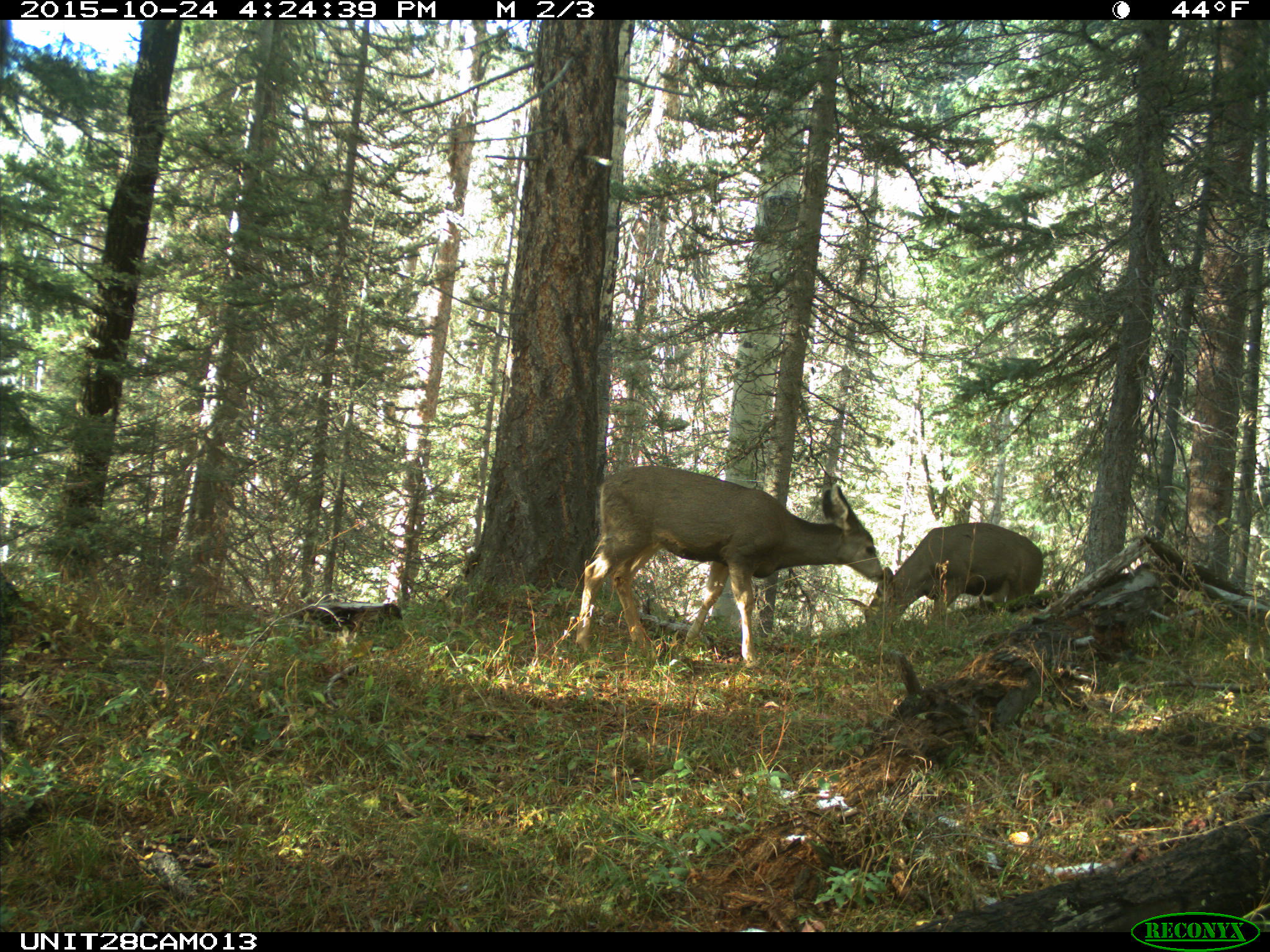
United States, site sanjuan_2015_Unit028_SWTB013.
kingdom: Animalia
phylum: Chordata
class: Mammalia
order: Artiodactyla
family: Cervidae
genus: Odocoileus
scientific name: Odocoileus hemionus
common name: mule deer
Odocoileus hemionus (mule deer).